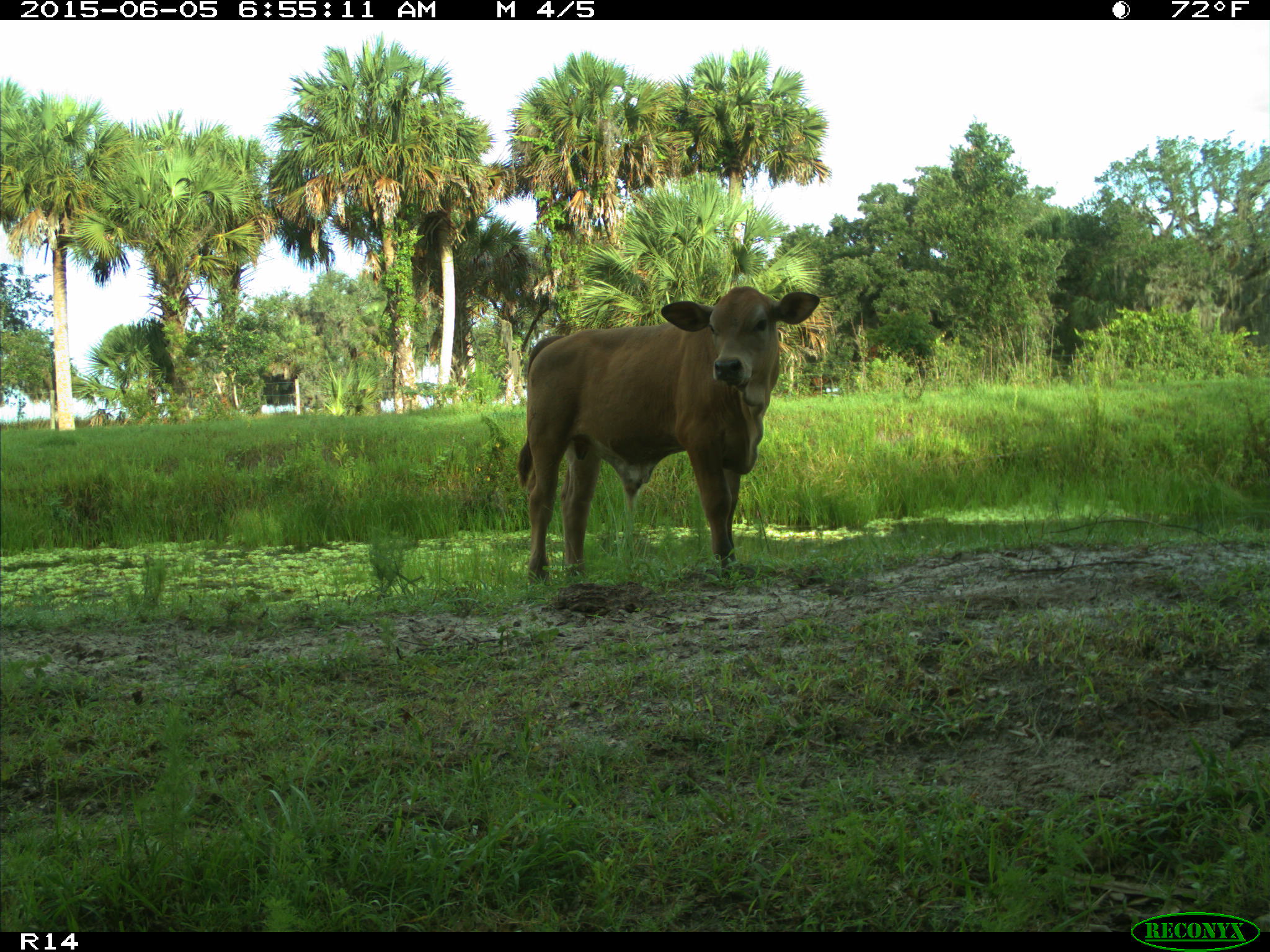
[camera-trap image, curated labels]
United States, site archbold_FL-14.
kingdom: Animalia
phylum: Chordata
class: Mammalia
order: Artiodactyla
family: Bovidae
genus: Bos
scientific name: Bos taurus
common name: domestic cow